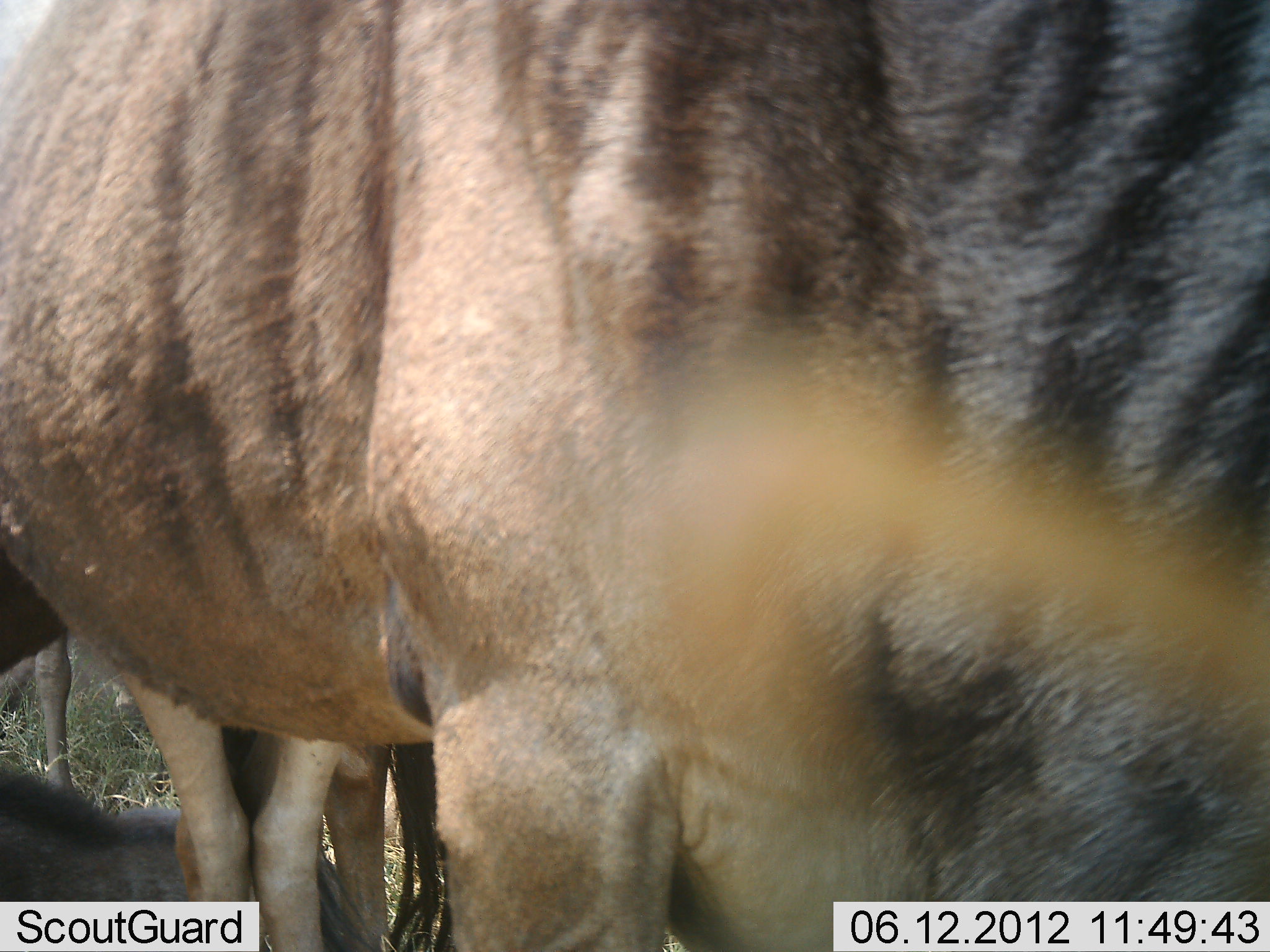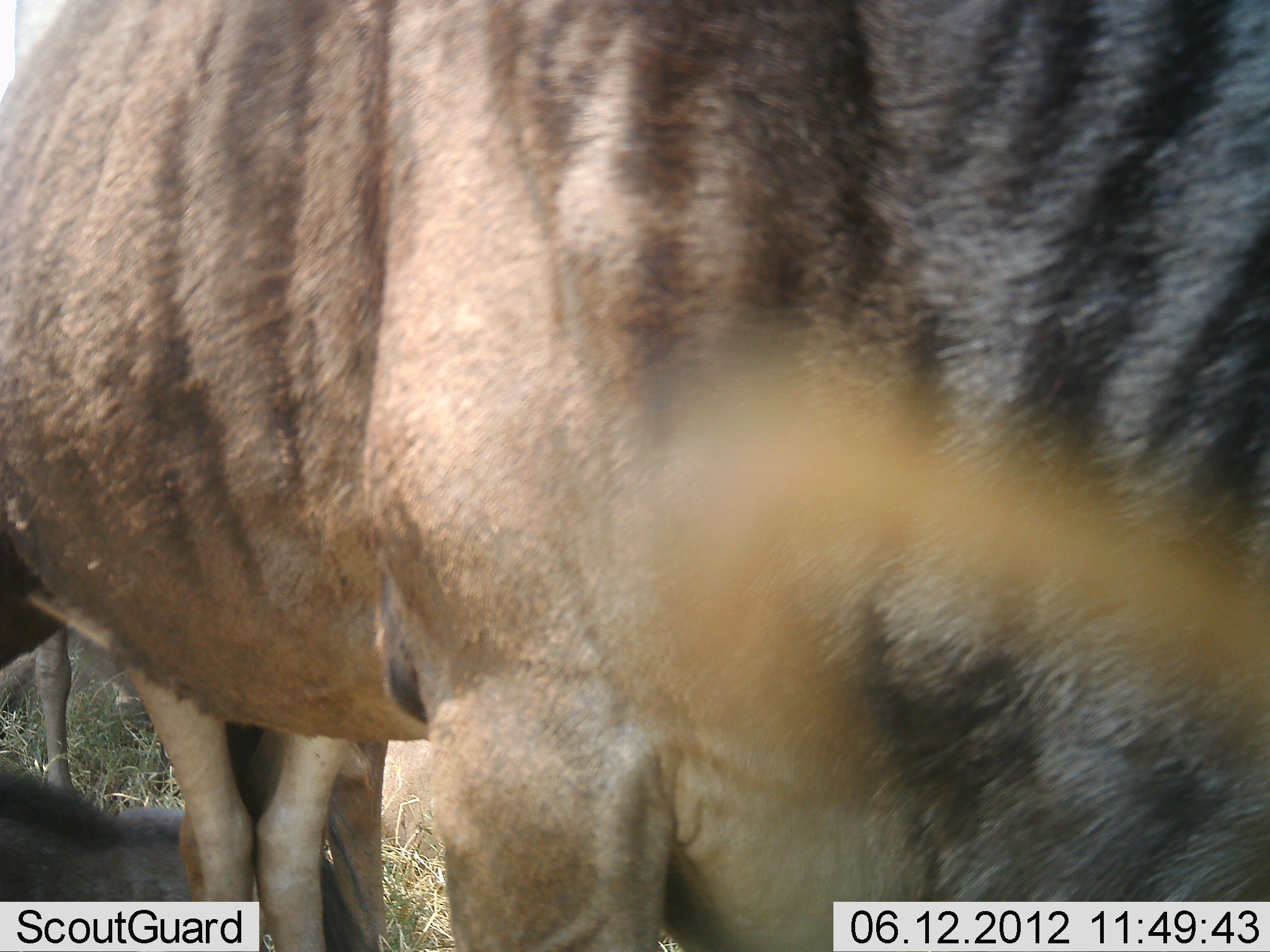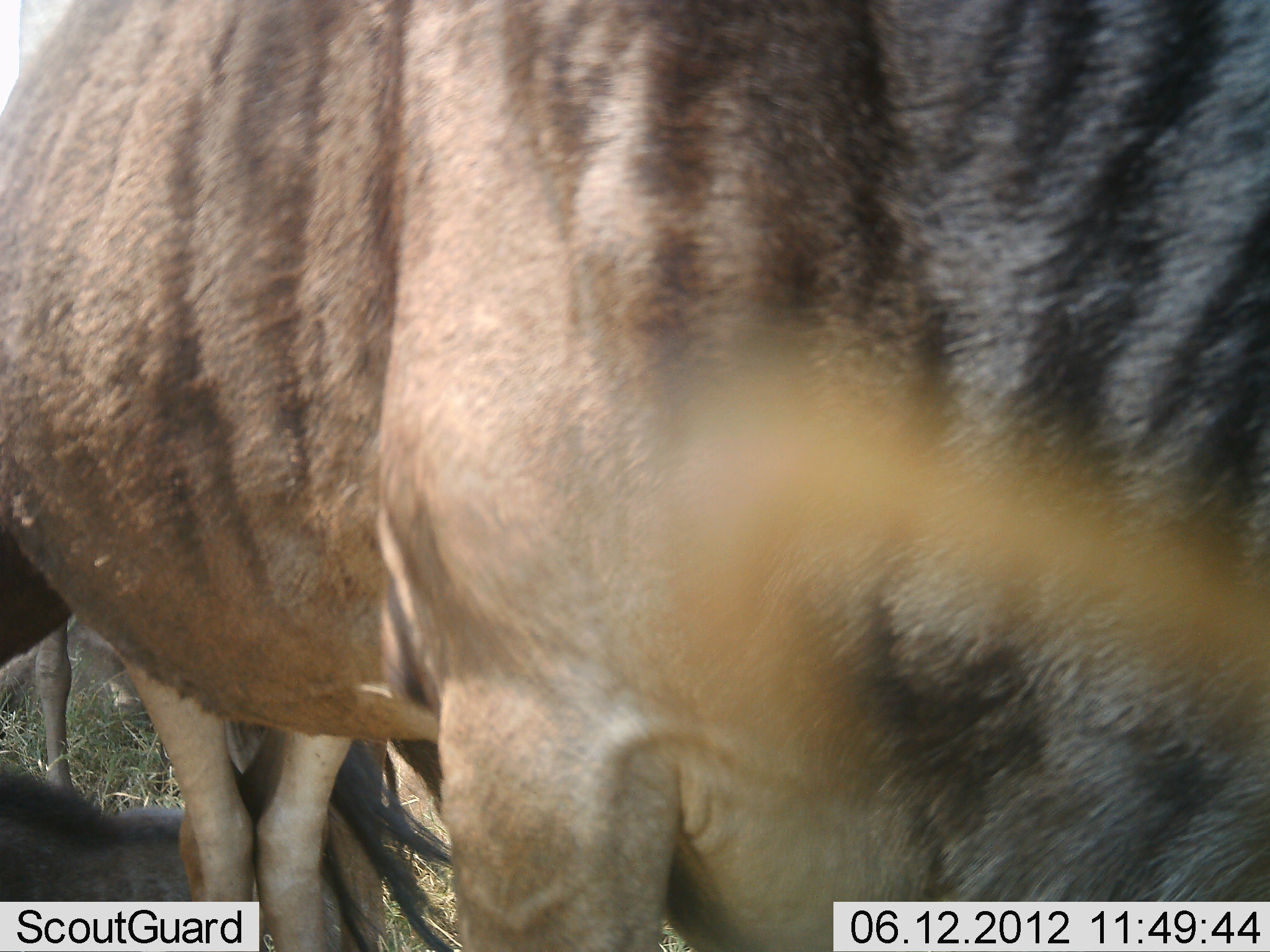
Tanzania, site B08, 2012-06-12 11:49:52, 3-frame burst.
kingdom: Animalia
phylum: Chordata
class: Mammalia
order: Artiodactyla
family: Bovidae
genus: Connochaetes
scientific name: Connochaetes taurinus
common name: blue wildebeest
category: wildebeest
Wildebeest (blue wildebeest) (Connochaetes taurinus), count 3. Behavior (volunteer vote fractions): standing 80%, resting 40%, moving 0%, interacting 0%. Young present (vote fraction): 10%. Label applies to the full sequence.